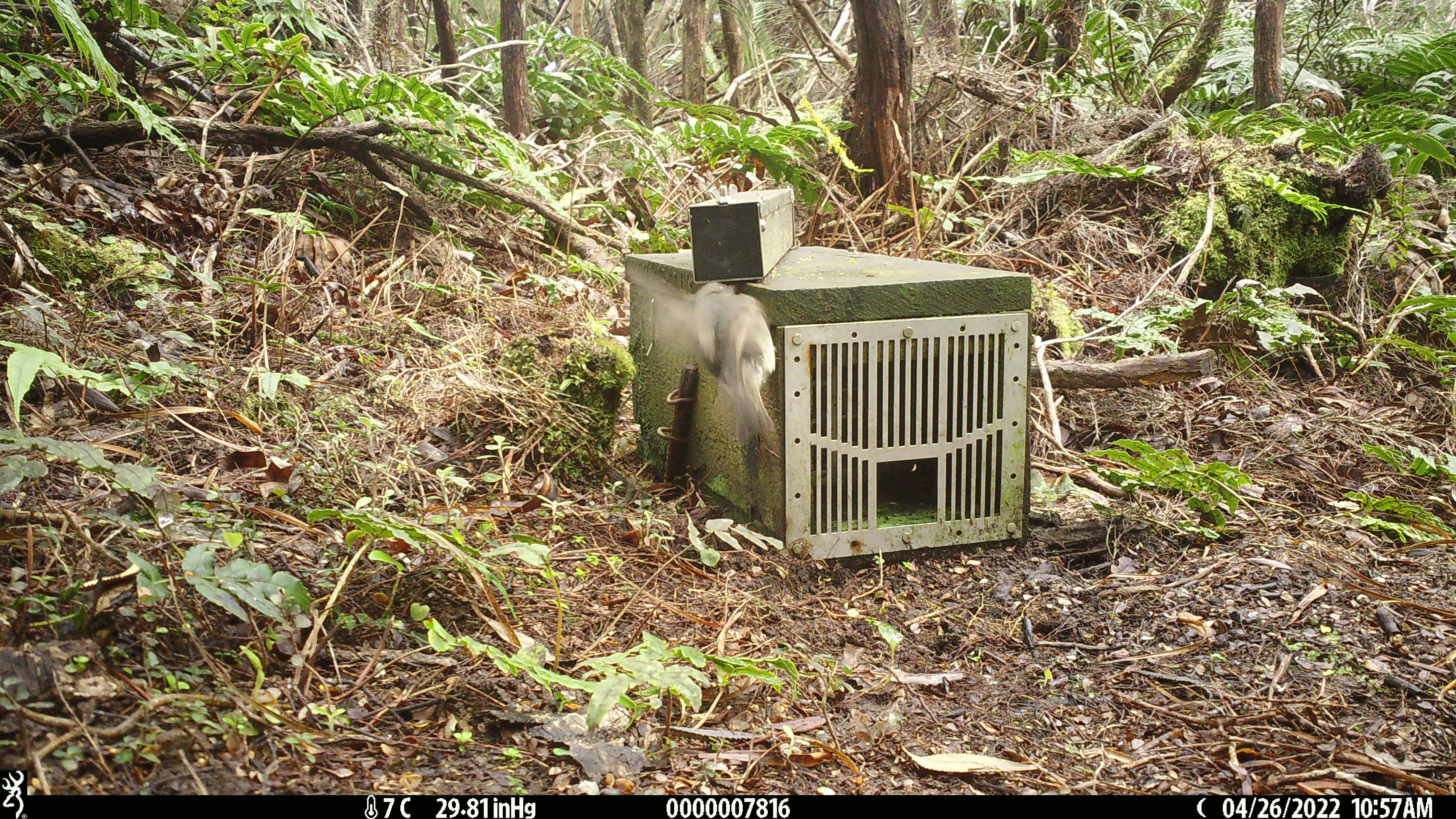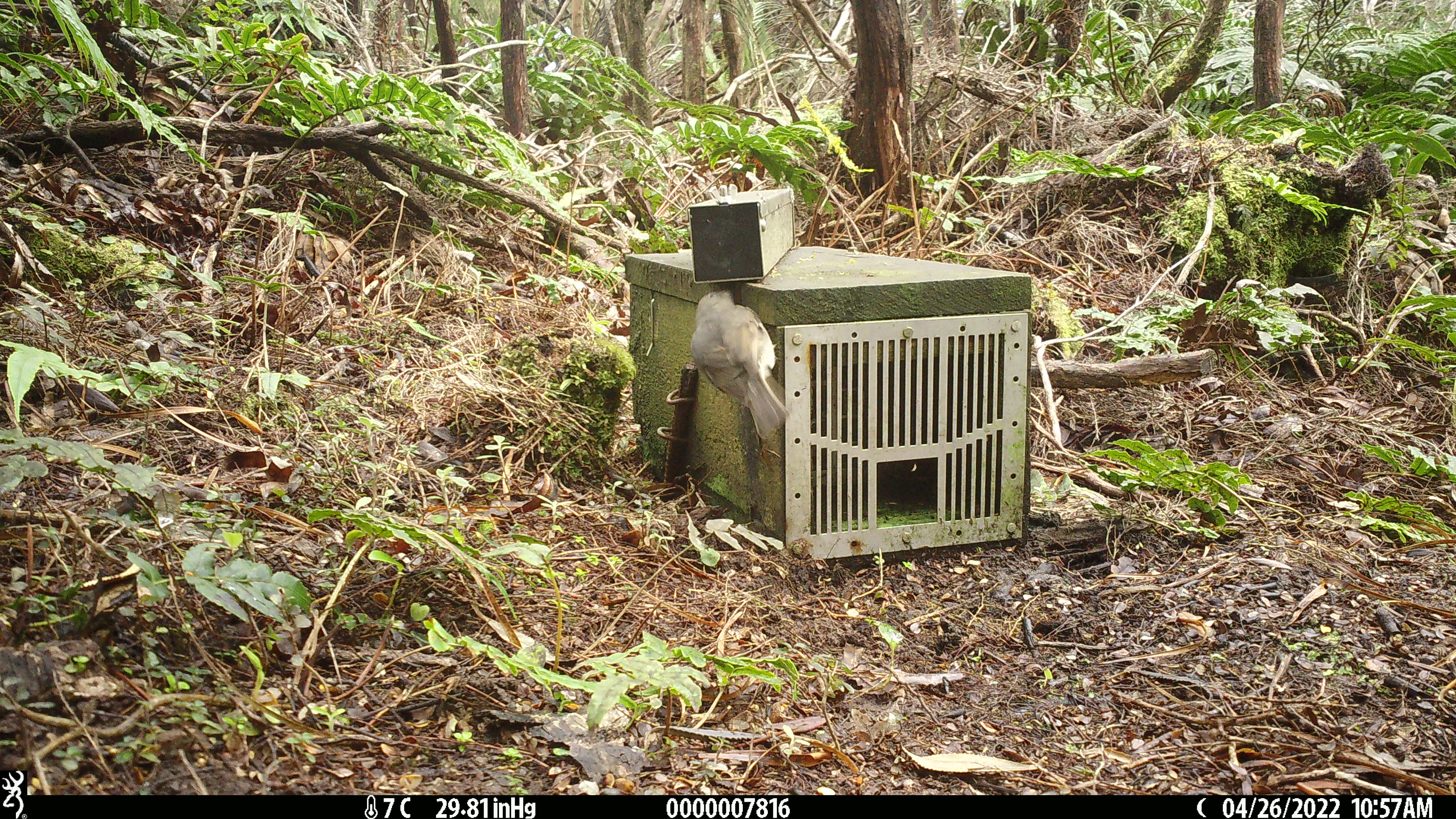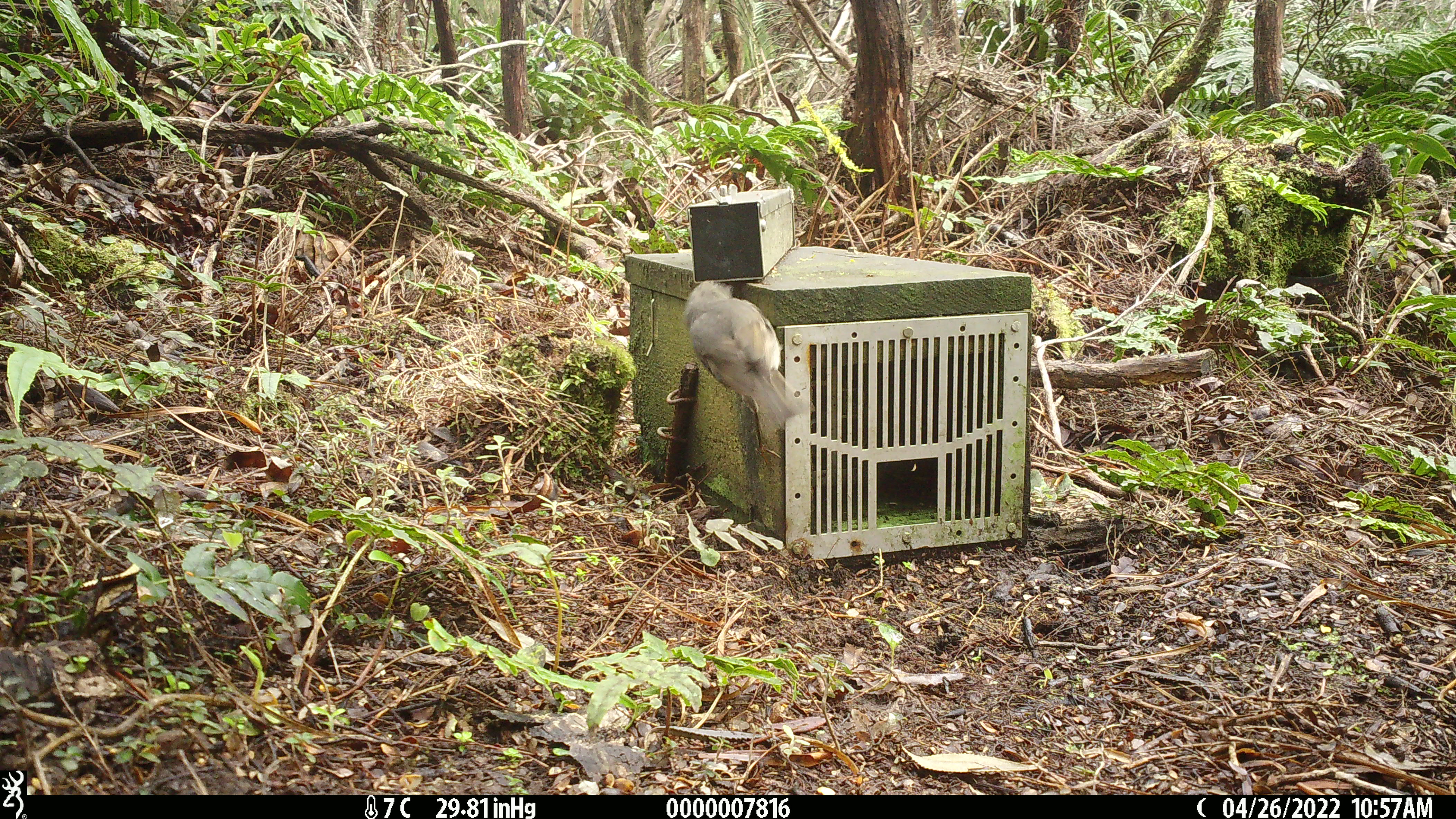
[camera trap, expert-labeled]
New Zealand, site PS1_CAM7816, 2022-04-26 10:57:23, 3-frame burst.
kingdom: Animalia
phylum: Chordata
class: Aves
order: Passeriformes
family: Petroicidae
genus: Petroica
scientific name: Petroica australis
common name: new zealand robin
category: robin